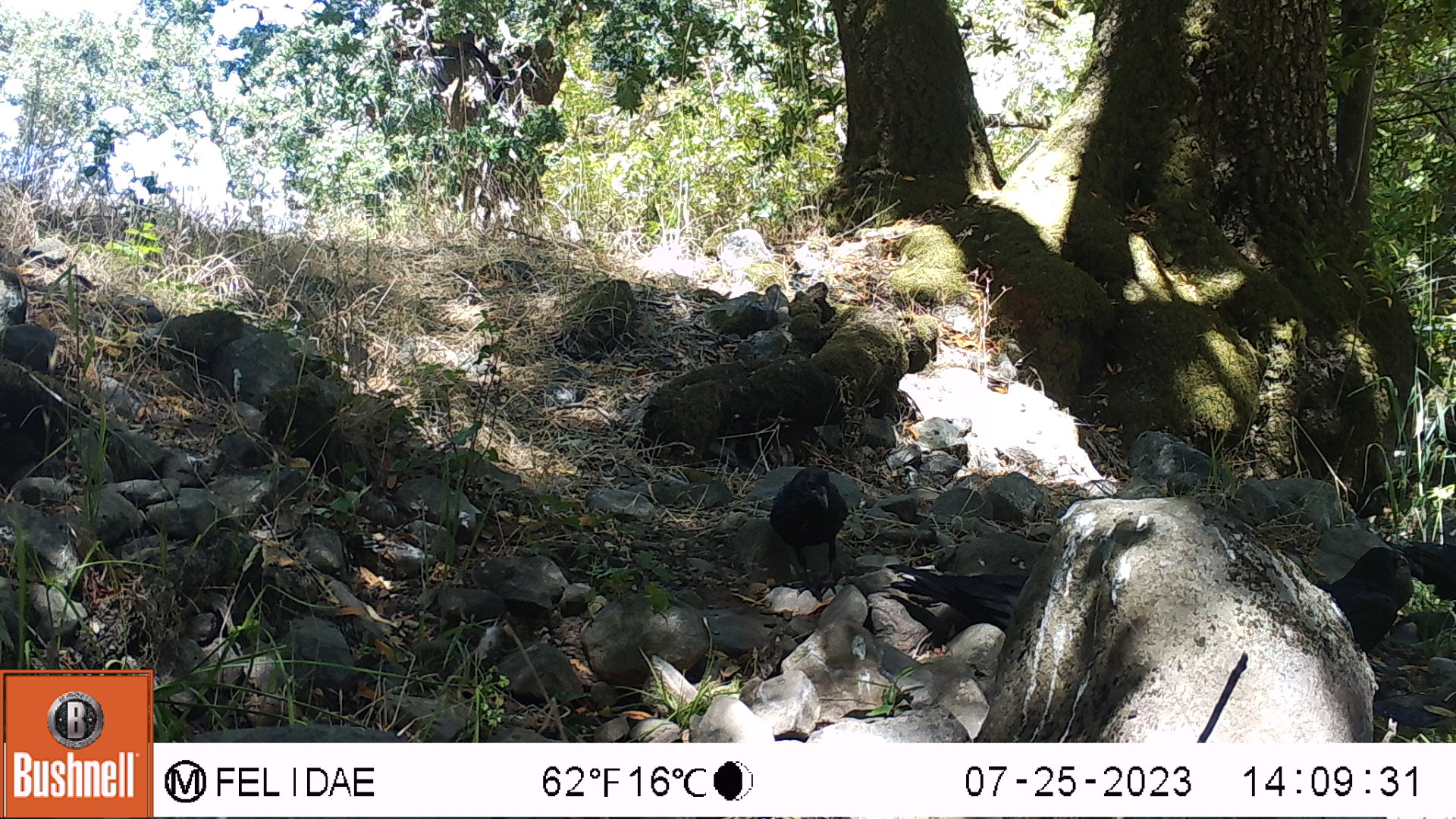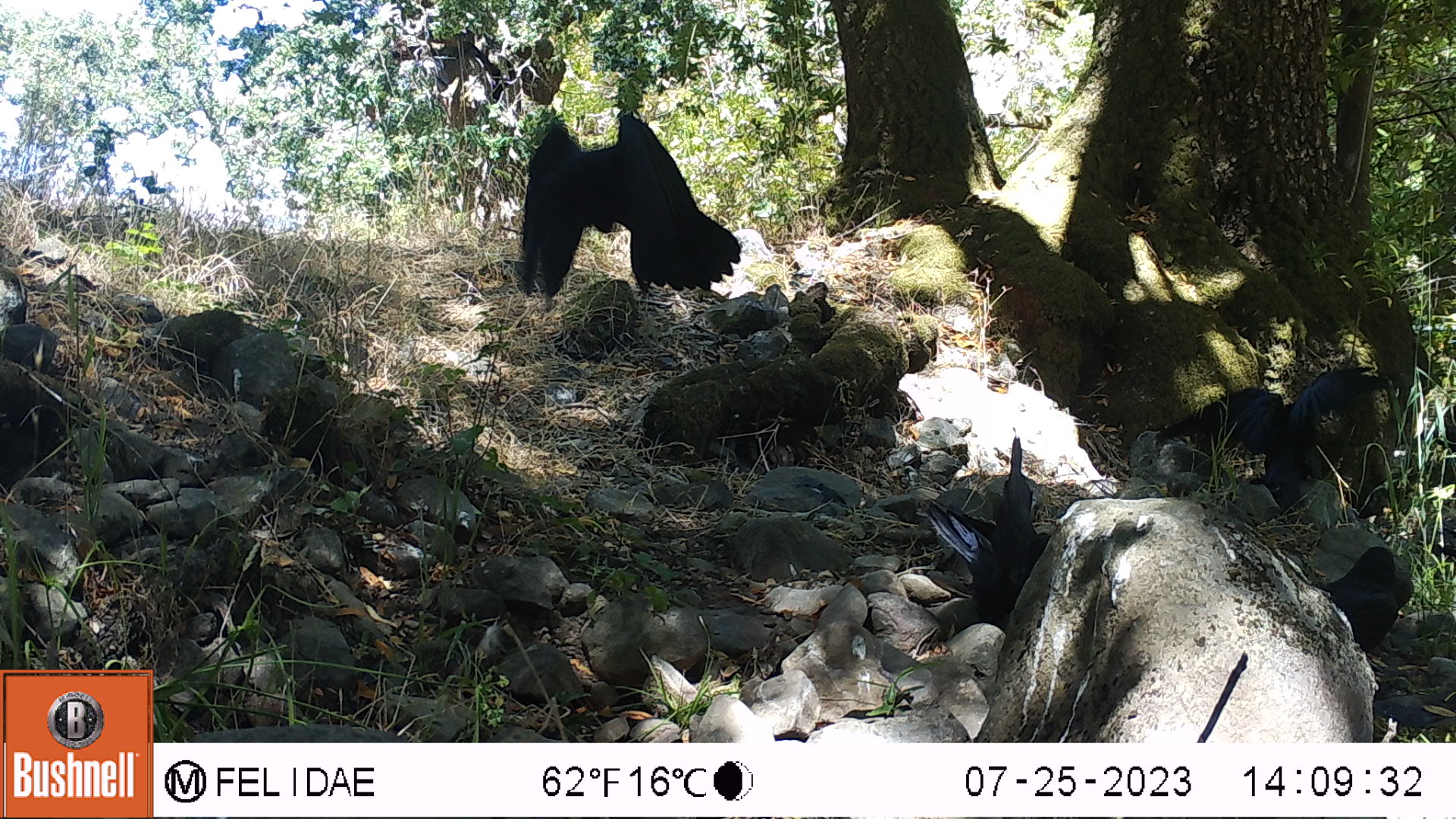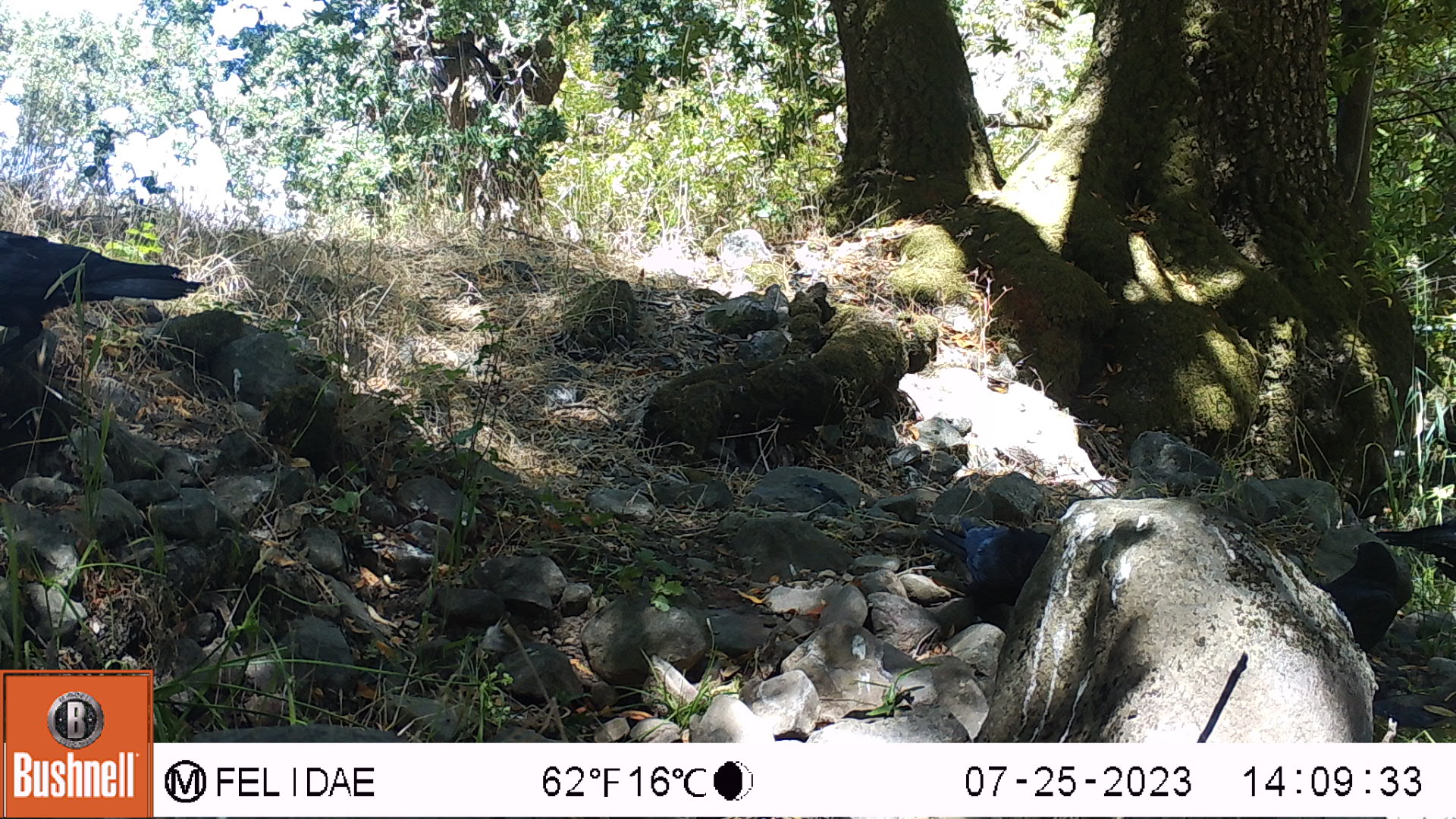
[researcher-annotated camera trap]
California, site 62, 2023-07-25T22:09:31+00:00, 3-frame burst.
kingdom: Animalia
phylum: Chordata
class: Aves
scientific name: Aves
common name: bird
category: unknown bird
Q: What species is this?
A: Unknown bird (bird) (Aves).